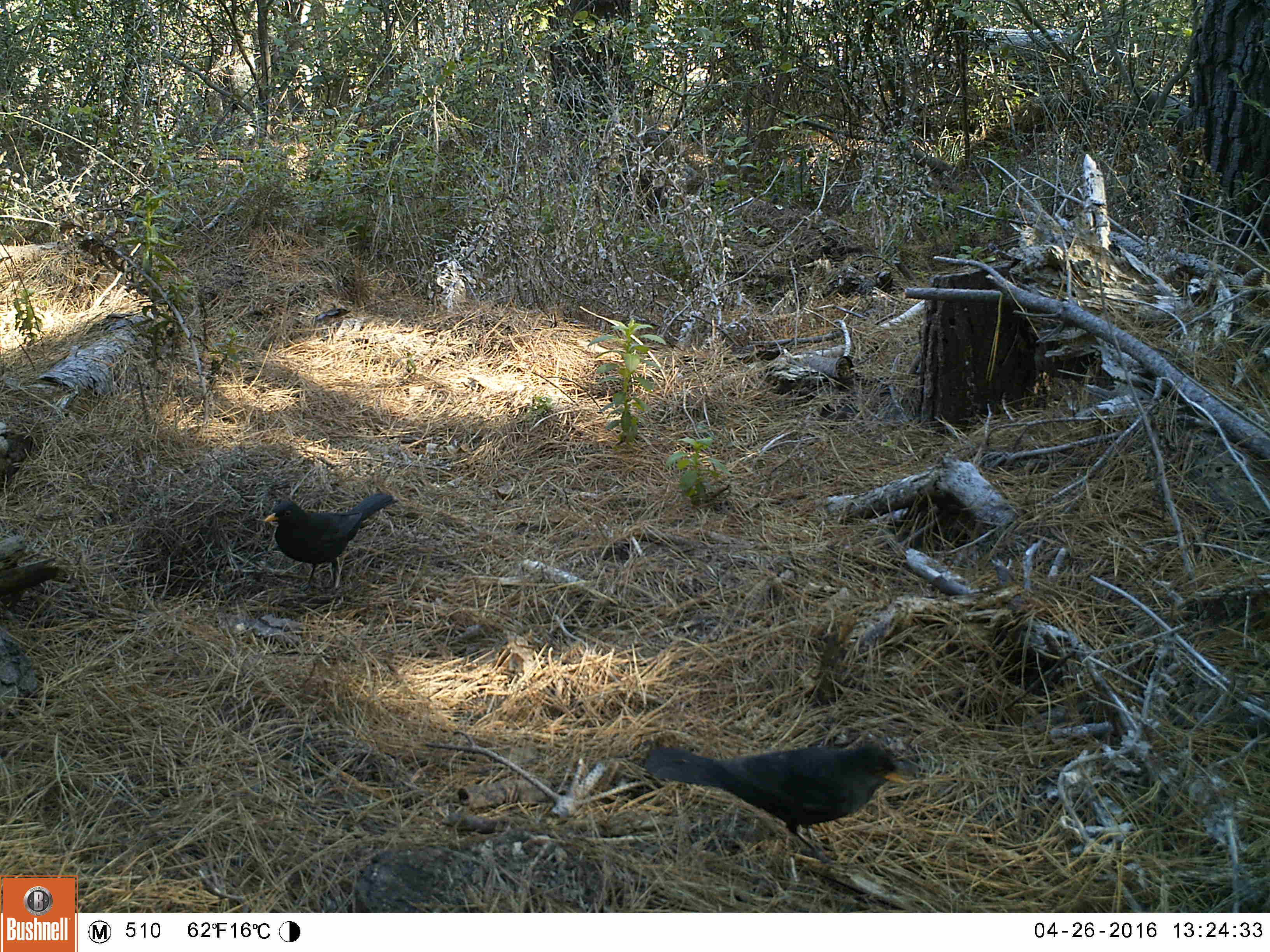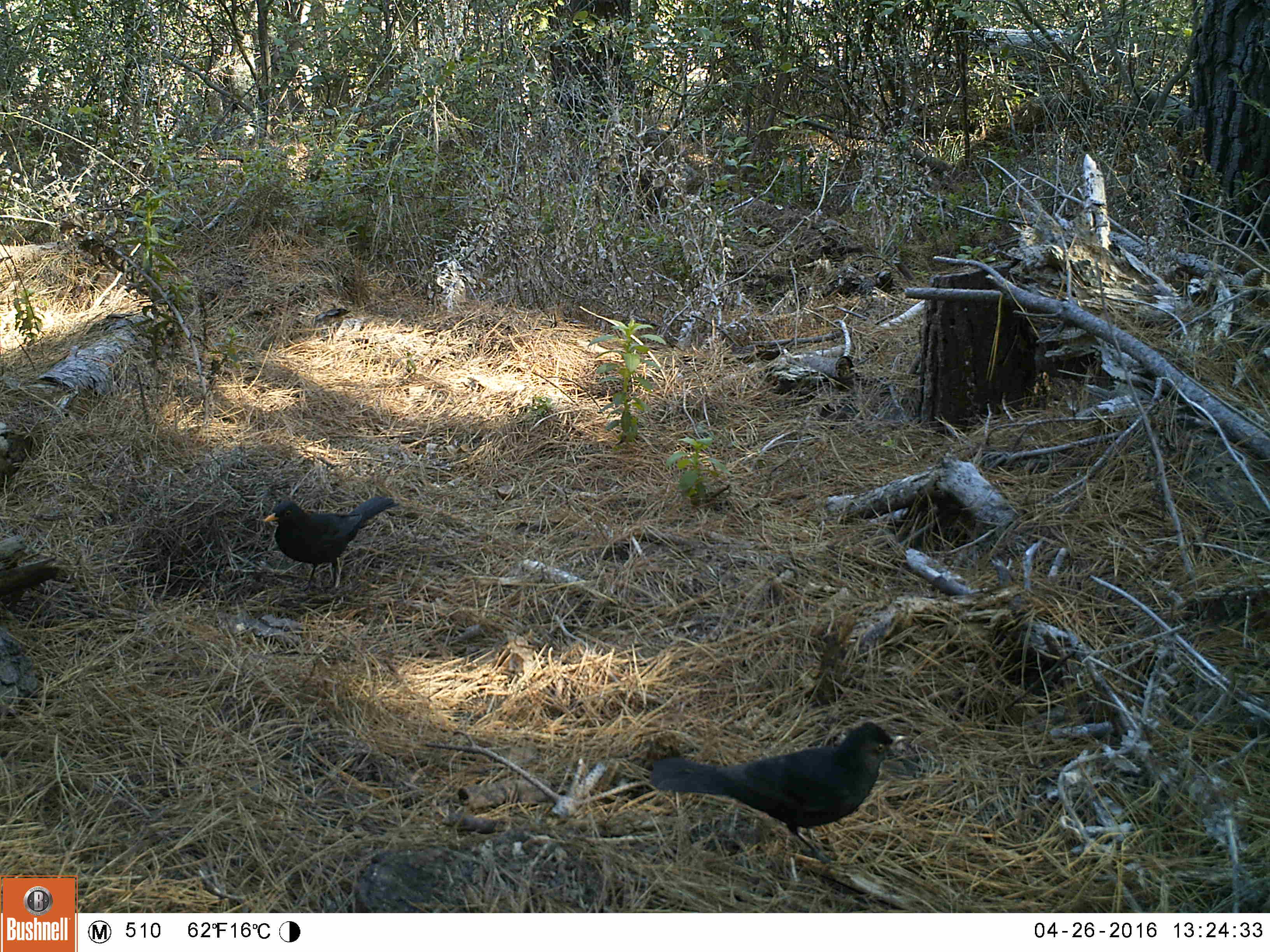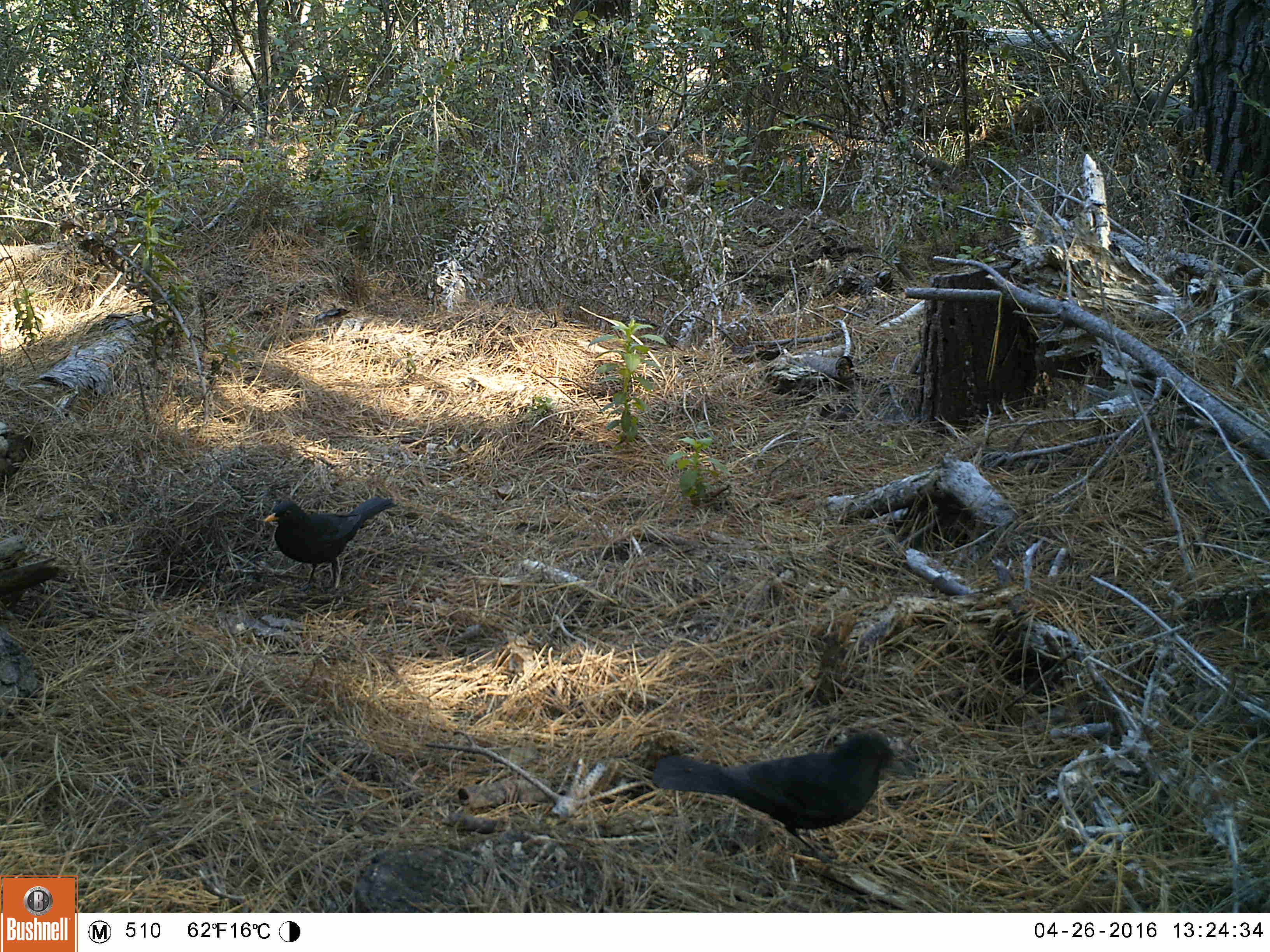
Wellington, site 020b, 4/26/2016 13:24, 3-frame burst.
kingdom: Animalia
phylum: Chordata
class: Aves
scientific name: Aves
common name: bird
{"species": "bird (Aves)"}